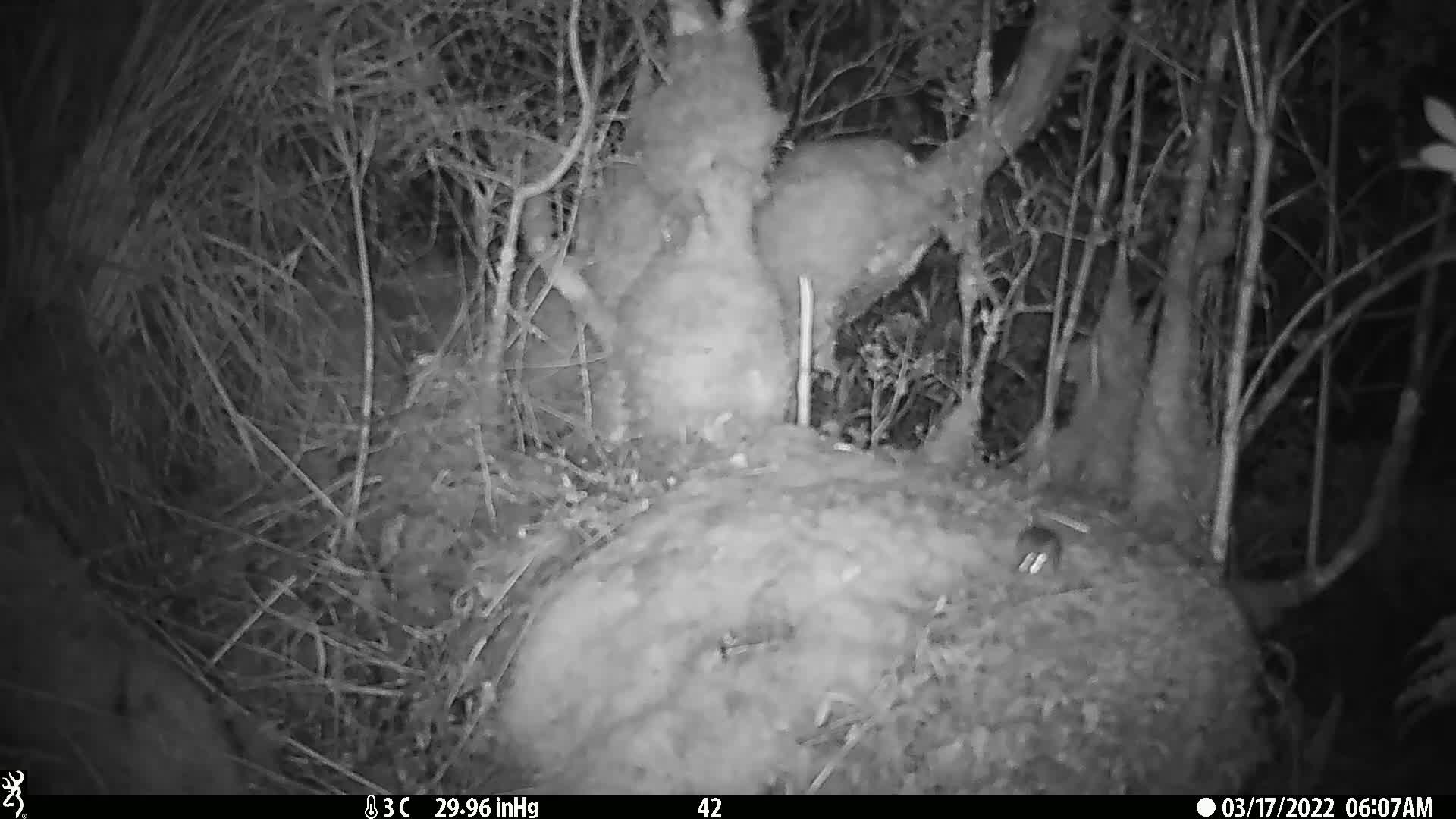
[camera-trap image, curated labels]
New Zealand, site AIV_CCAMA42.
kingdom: Animalia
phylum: Chordata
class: Mammalia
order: Rodentia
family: Muridae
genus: Mus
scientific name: Mus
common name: mouse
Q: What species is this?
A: Mouse (Mus).